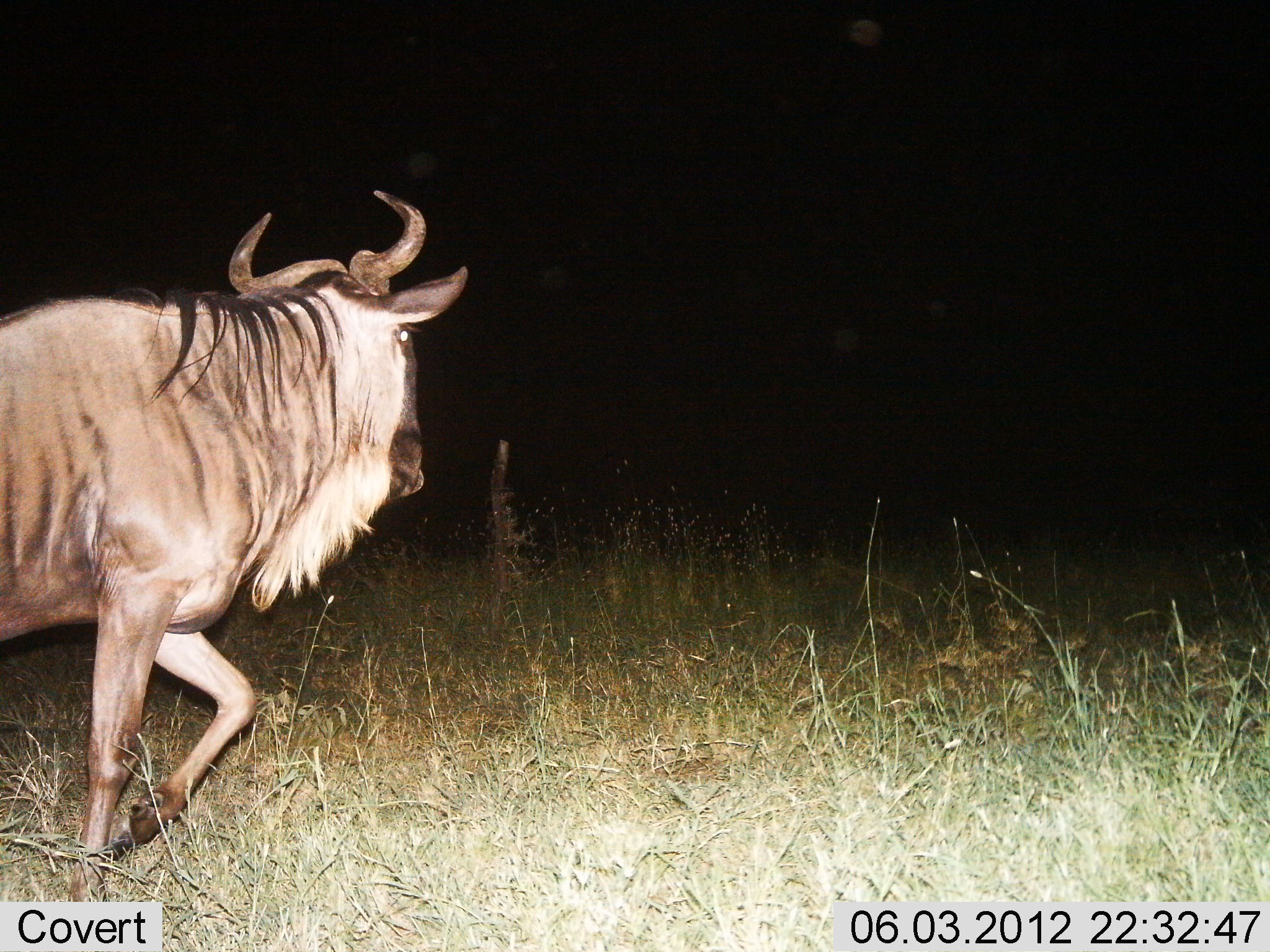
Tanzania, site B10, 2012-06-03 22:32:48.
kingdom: Animalia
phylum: Chordata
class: Mammalia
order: Artiodactyla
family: Bovidae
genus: Connochaetes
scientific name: Connochaetes taurinus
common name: blue wildebeest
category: wildebeest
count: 1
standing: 0%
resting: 0%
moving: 100%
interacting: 0%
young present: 0%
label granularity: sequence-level